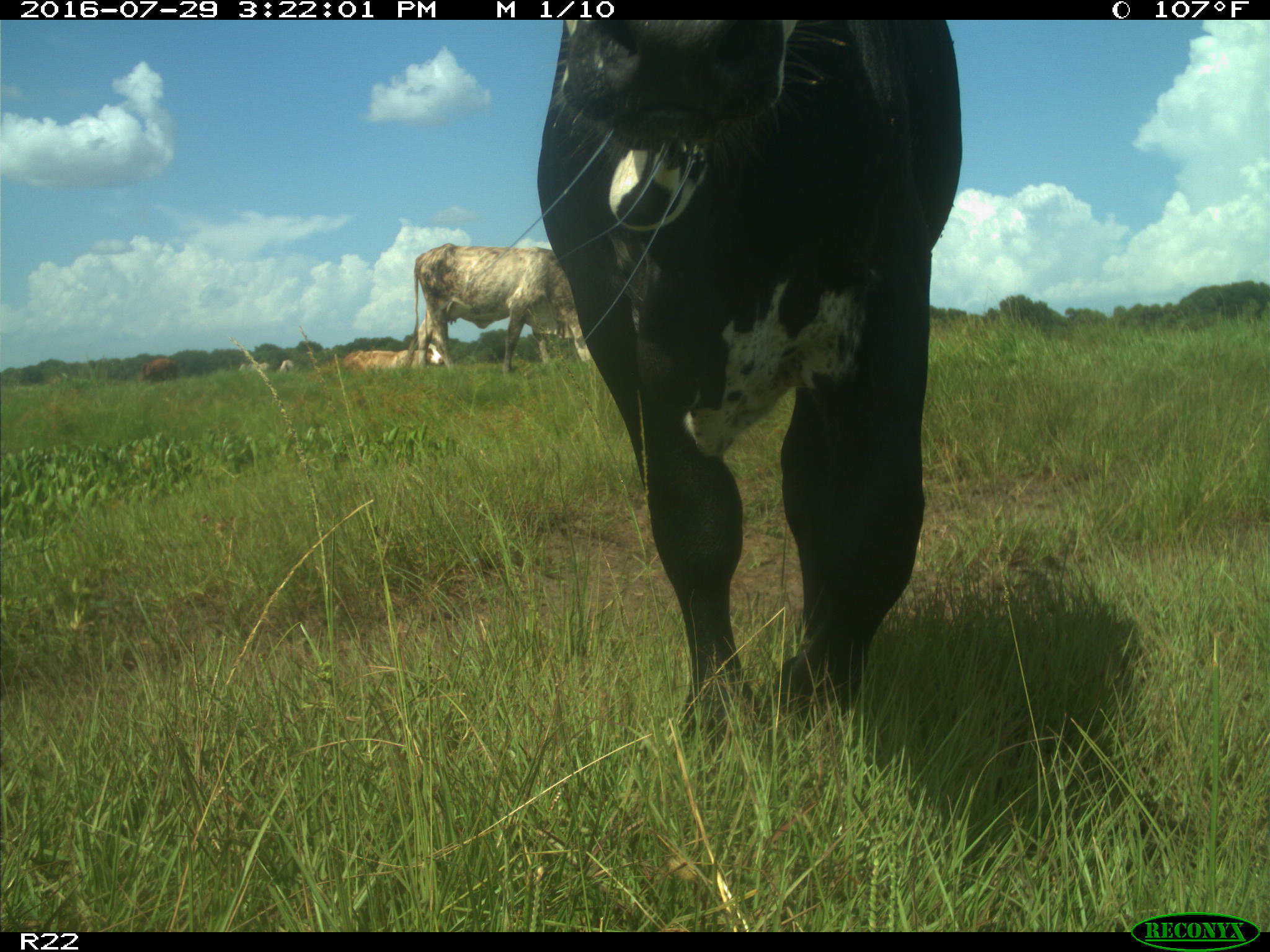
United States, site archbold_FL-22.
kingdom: Animalia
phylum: Chordata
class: Mammalia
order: Artiodactyla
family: Bovidae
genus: Bos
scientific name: Bos taurus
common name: domestic cow